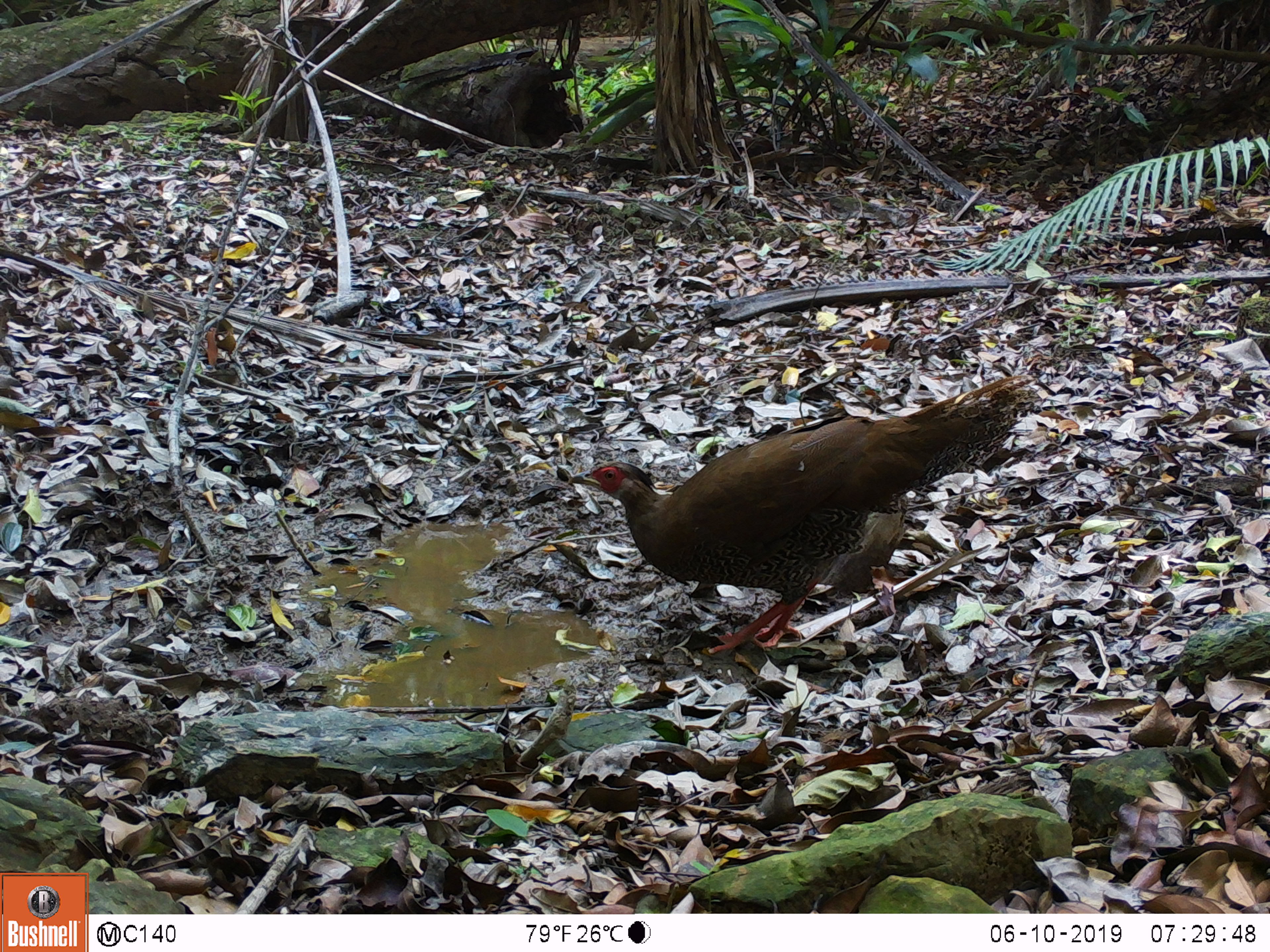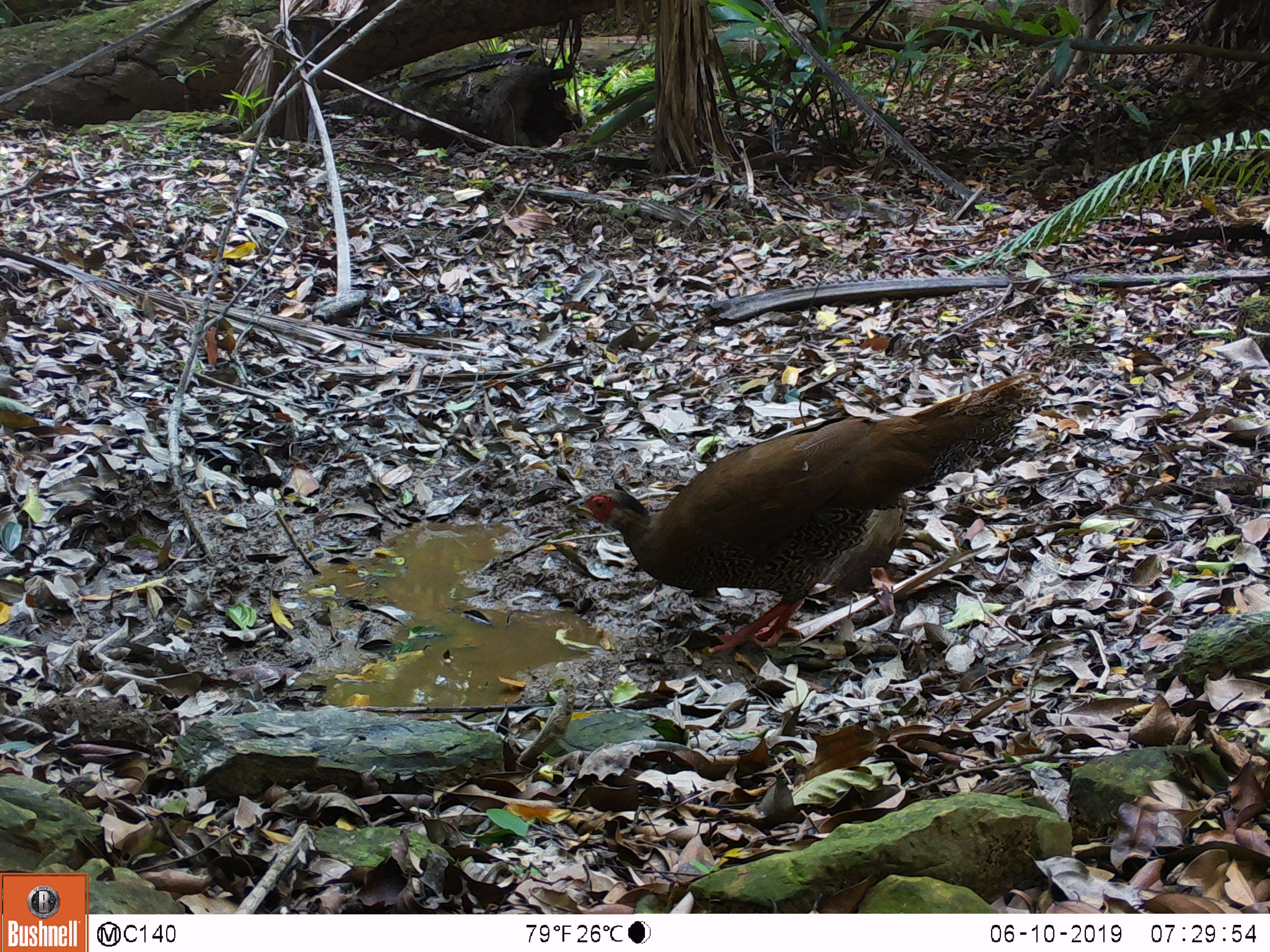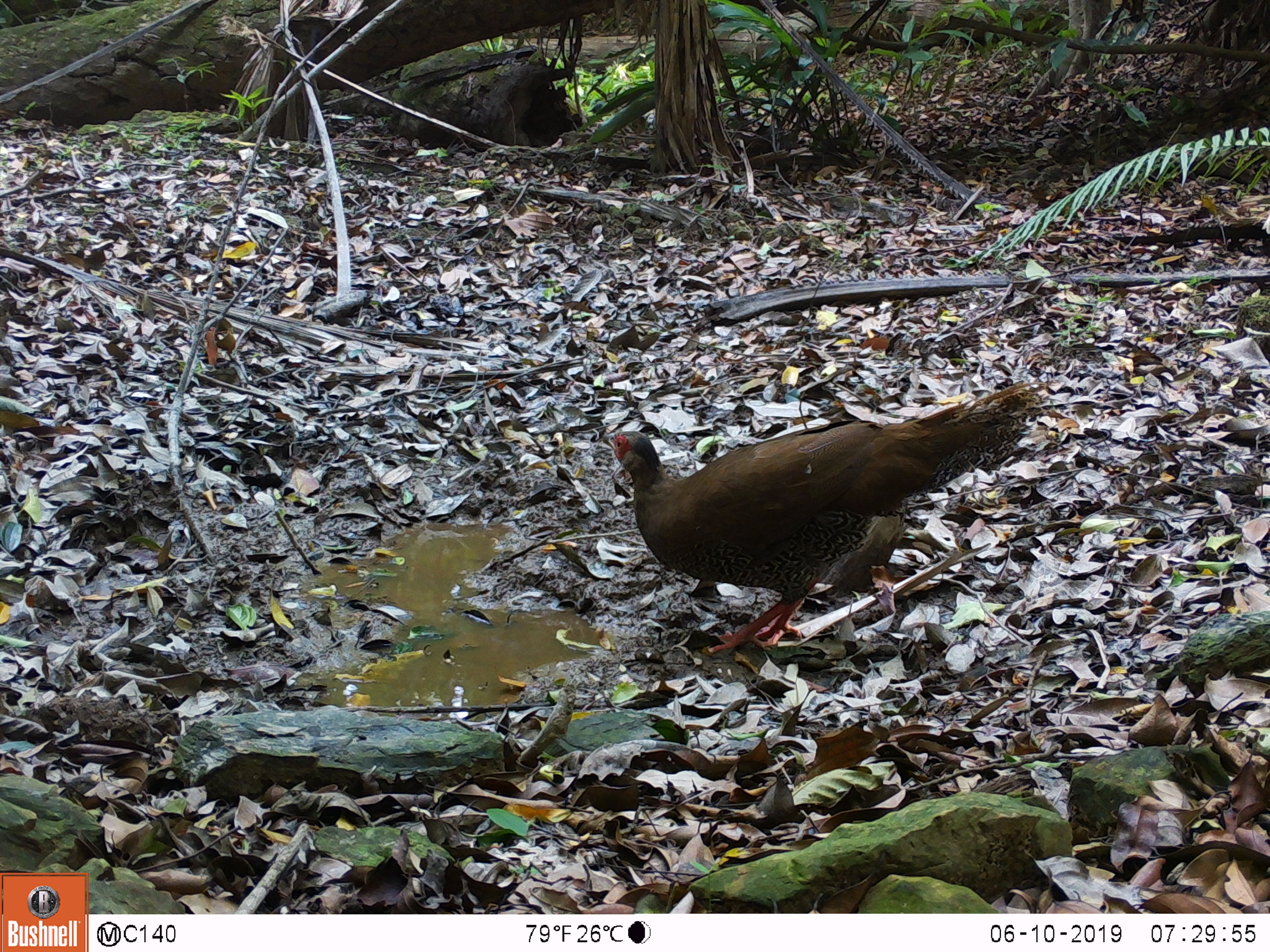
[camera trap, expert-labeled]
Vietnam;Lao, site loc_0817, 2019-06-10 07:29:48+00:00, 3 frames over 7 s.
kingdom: Animalia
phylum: Chordata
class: Aves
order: Galliformes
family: Phasianidae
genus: Lophura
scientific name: Lophura nycthemera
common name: silver pheasant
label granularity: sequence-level